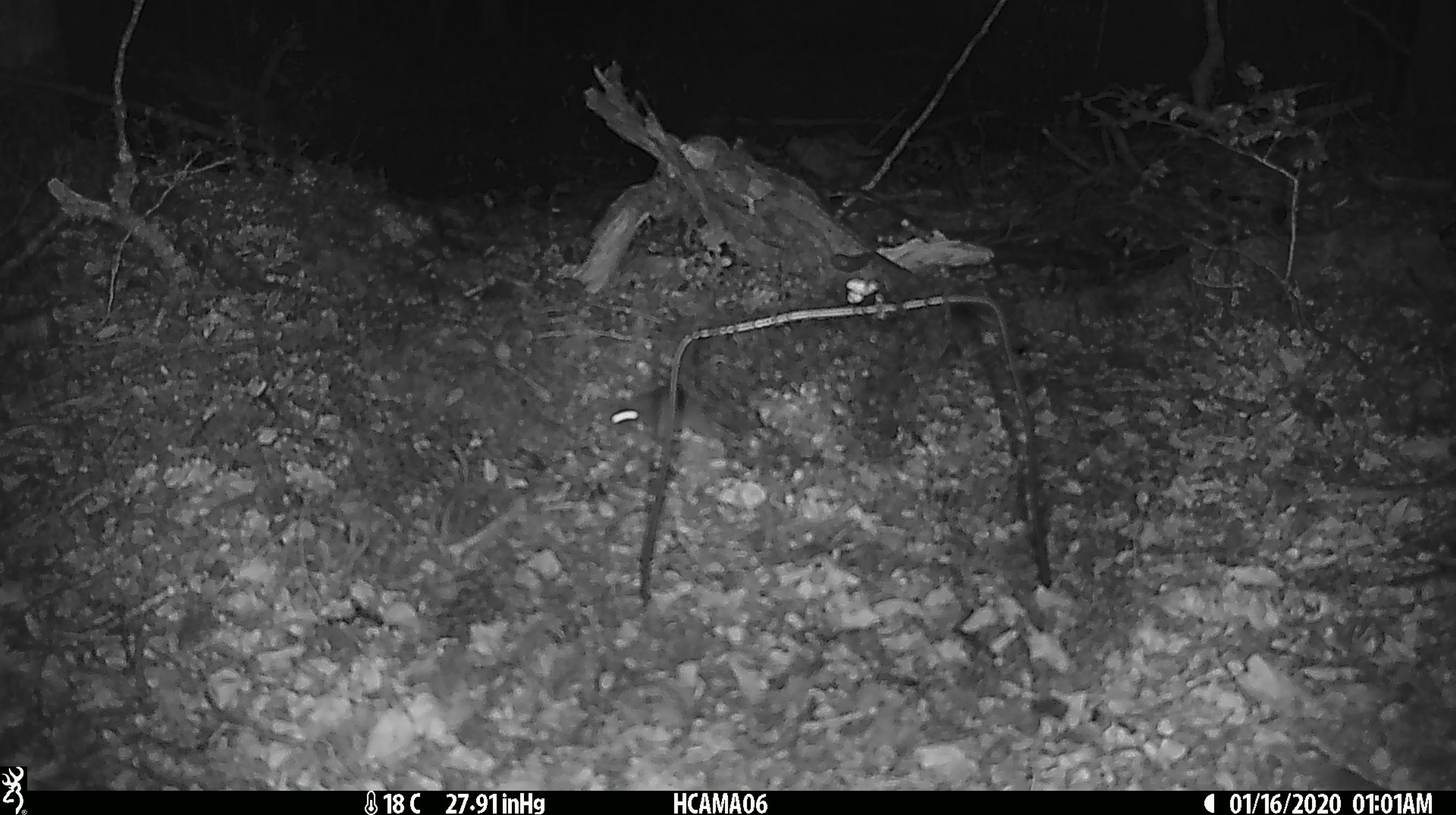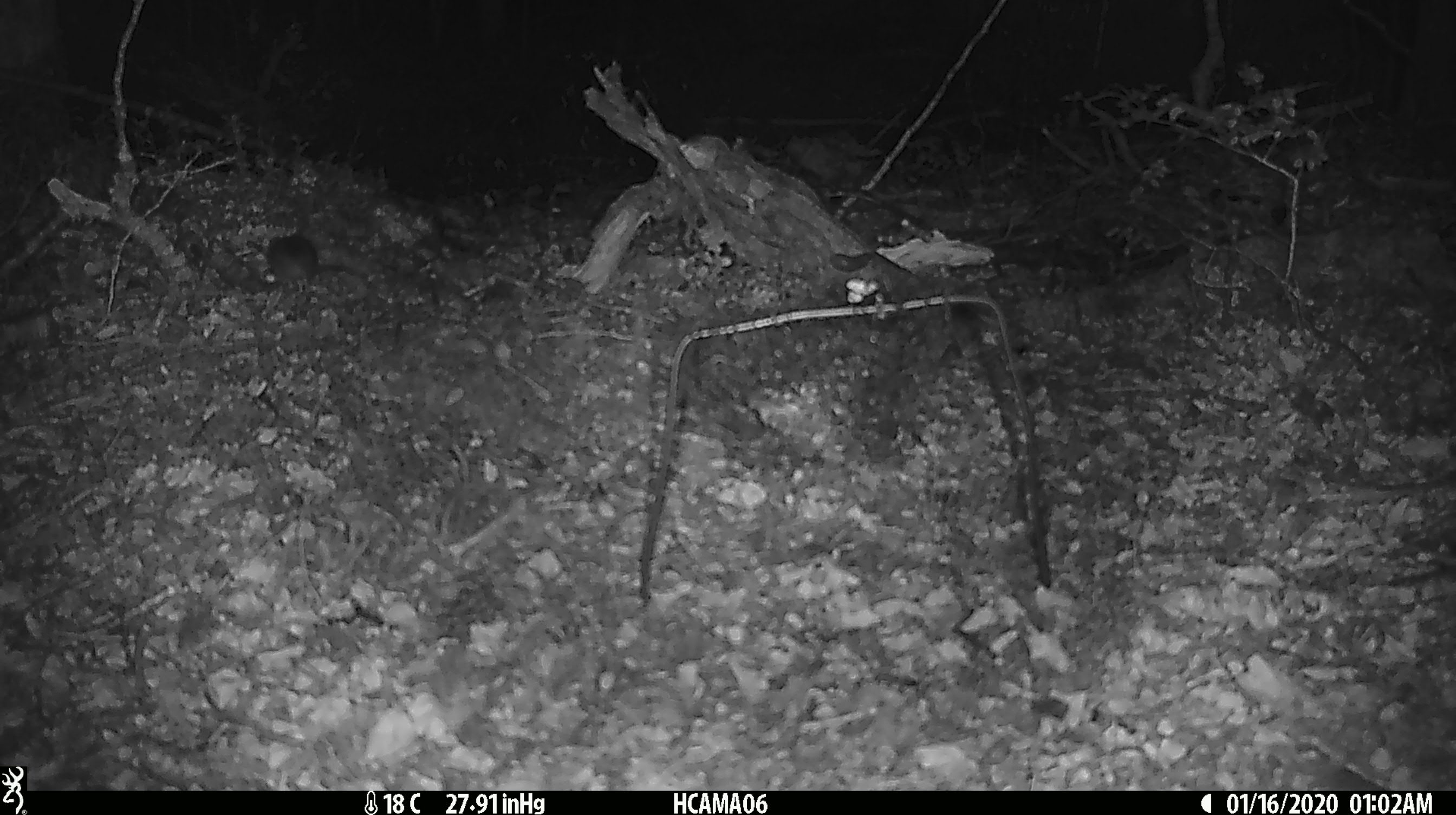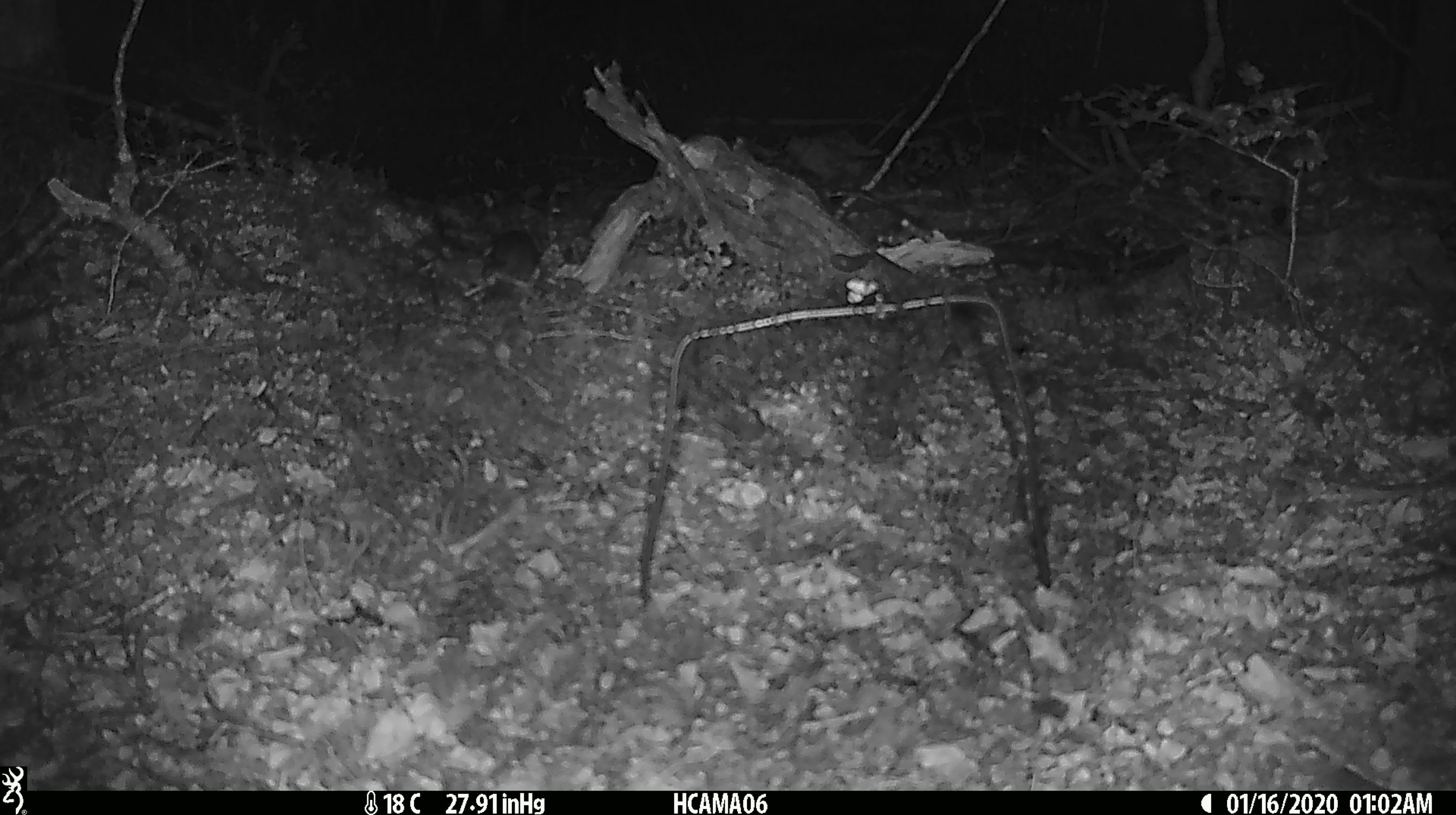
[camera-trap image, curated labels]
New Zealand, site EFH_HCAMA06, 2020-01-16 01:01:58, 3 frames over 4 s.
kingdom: Animalia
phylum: Chordata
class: Mammalia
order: Rodentia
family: Muridae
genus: Mus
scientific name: Mus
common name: mouse